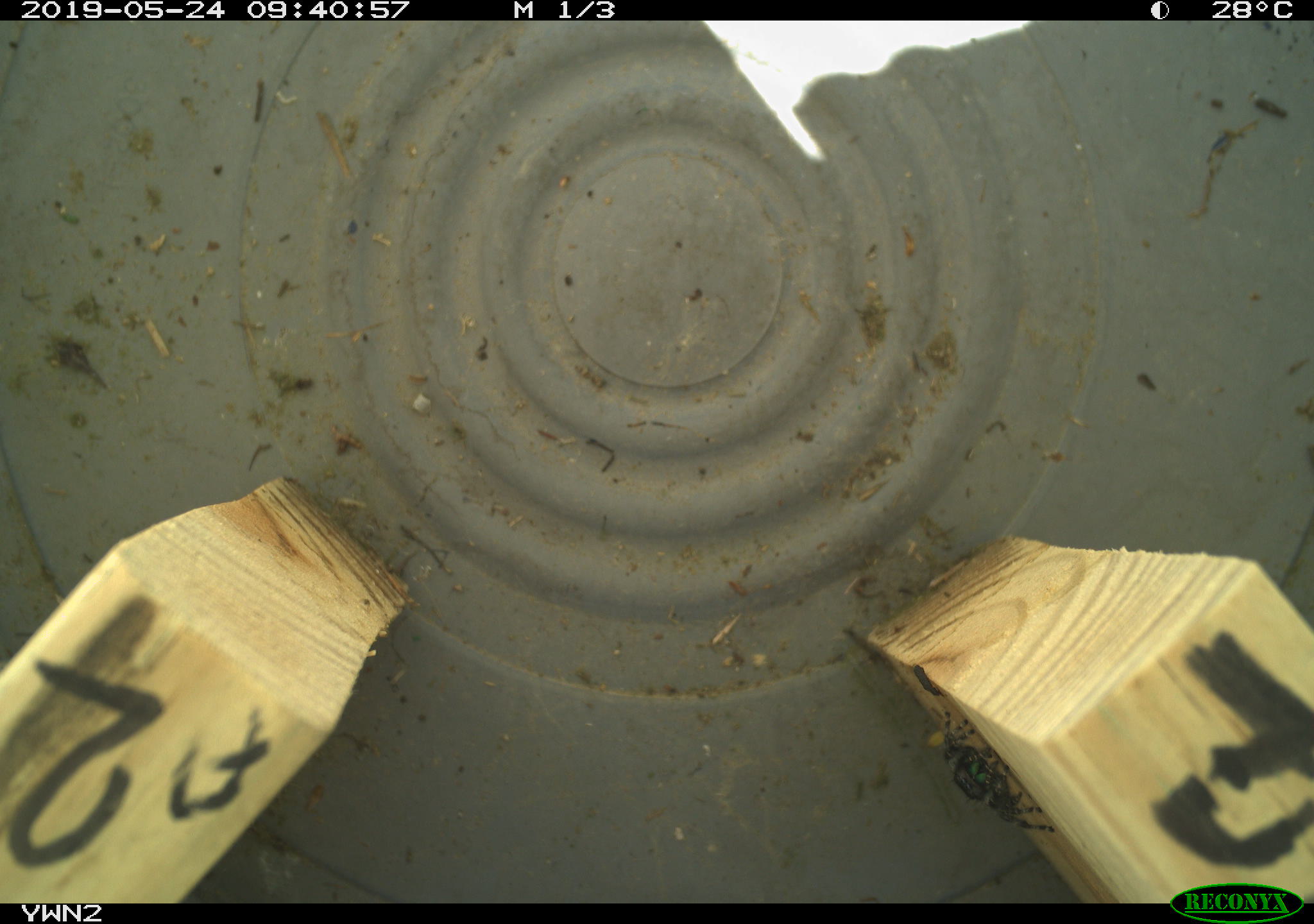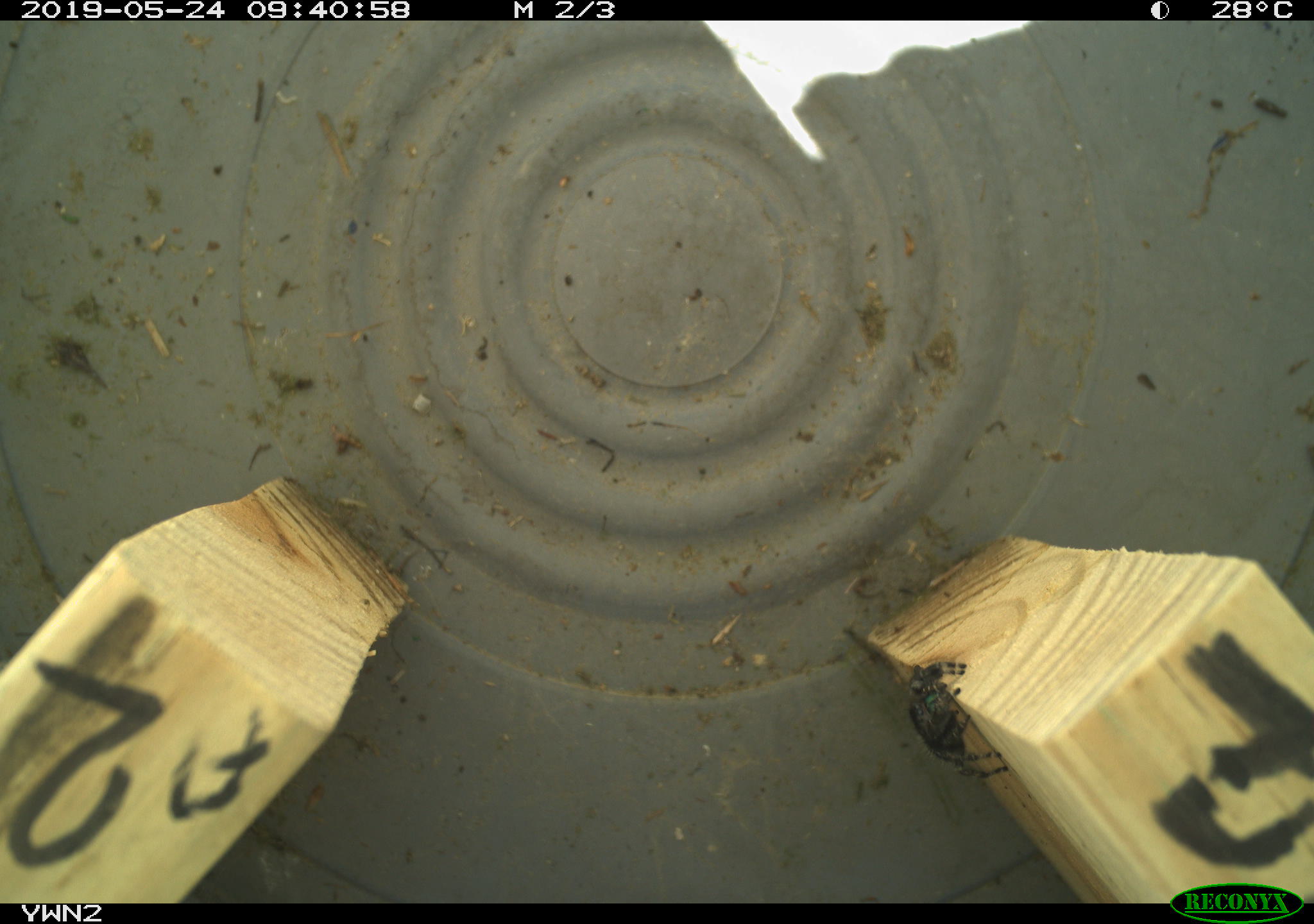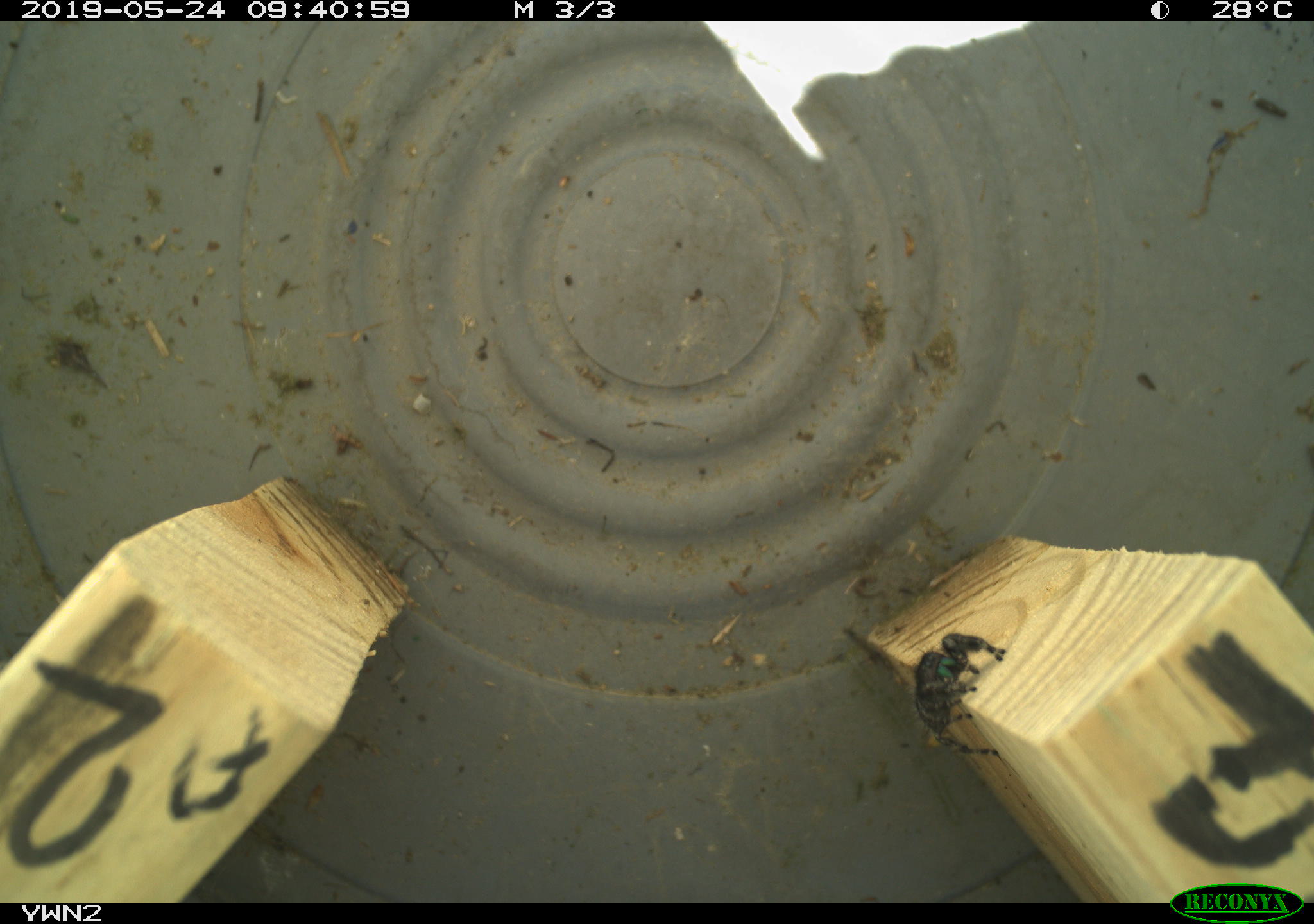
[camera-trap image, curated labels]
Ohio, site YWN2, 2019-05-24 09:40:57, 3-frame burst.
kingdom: Animalia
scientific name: Animalia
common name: animal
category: invertebrate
Invertebrate (animal) (Animalia).